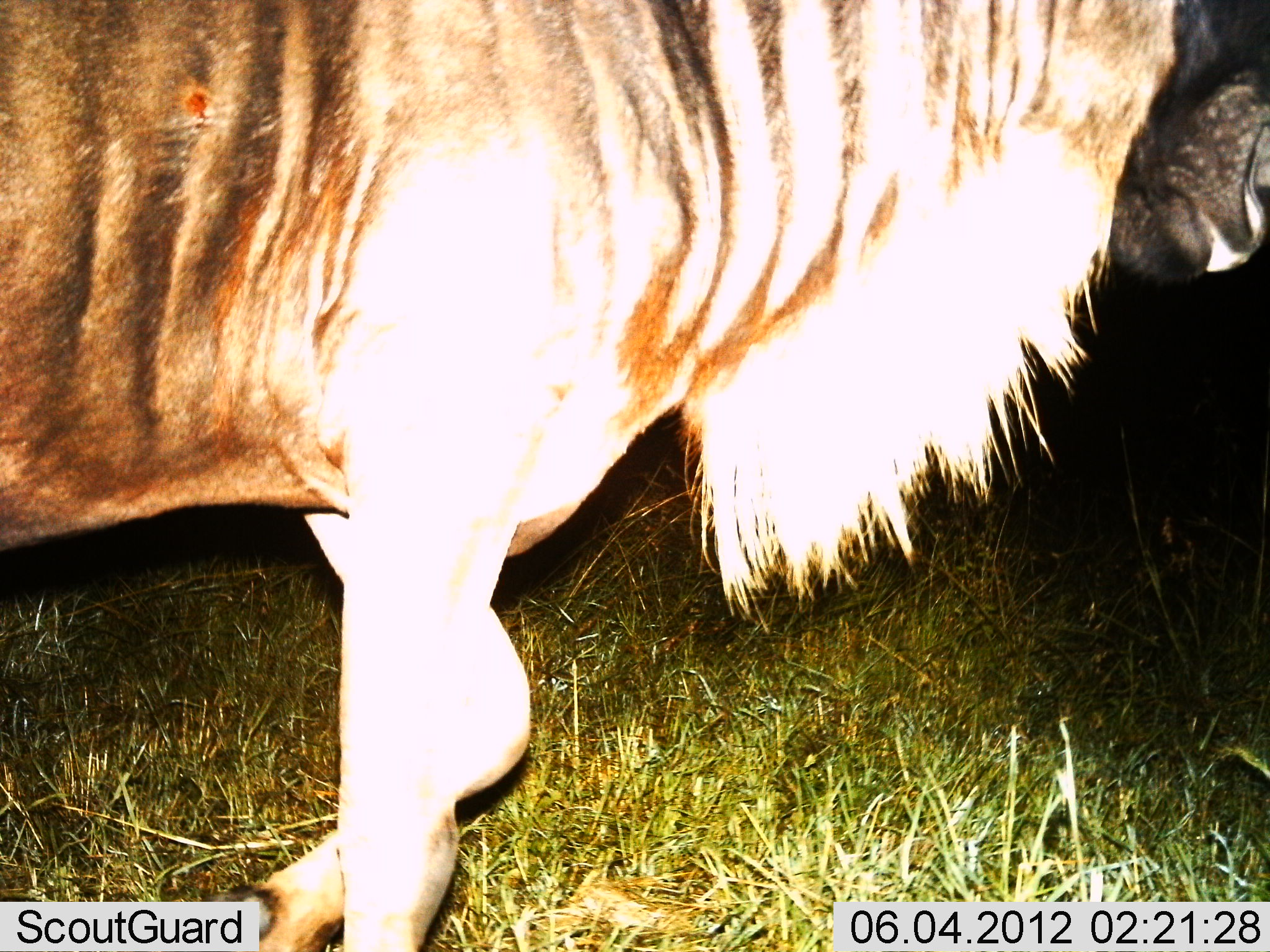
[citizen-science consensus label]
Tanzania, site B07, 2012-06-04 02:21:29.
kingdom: Animalia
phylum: Chordata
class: Mammalia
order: Artiodactyla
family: Bovidae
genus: Connochaetes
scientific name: Connochaetes taurinus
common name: blue wildebeest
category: wildebeest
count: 1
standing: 30%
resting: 0%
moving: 80%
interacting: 0%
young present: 0%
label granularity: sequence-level